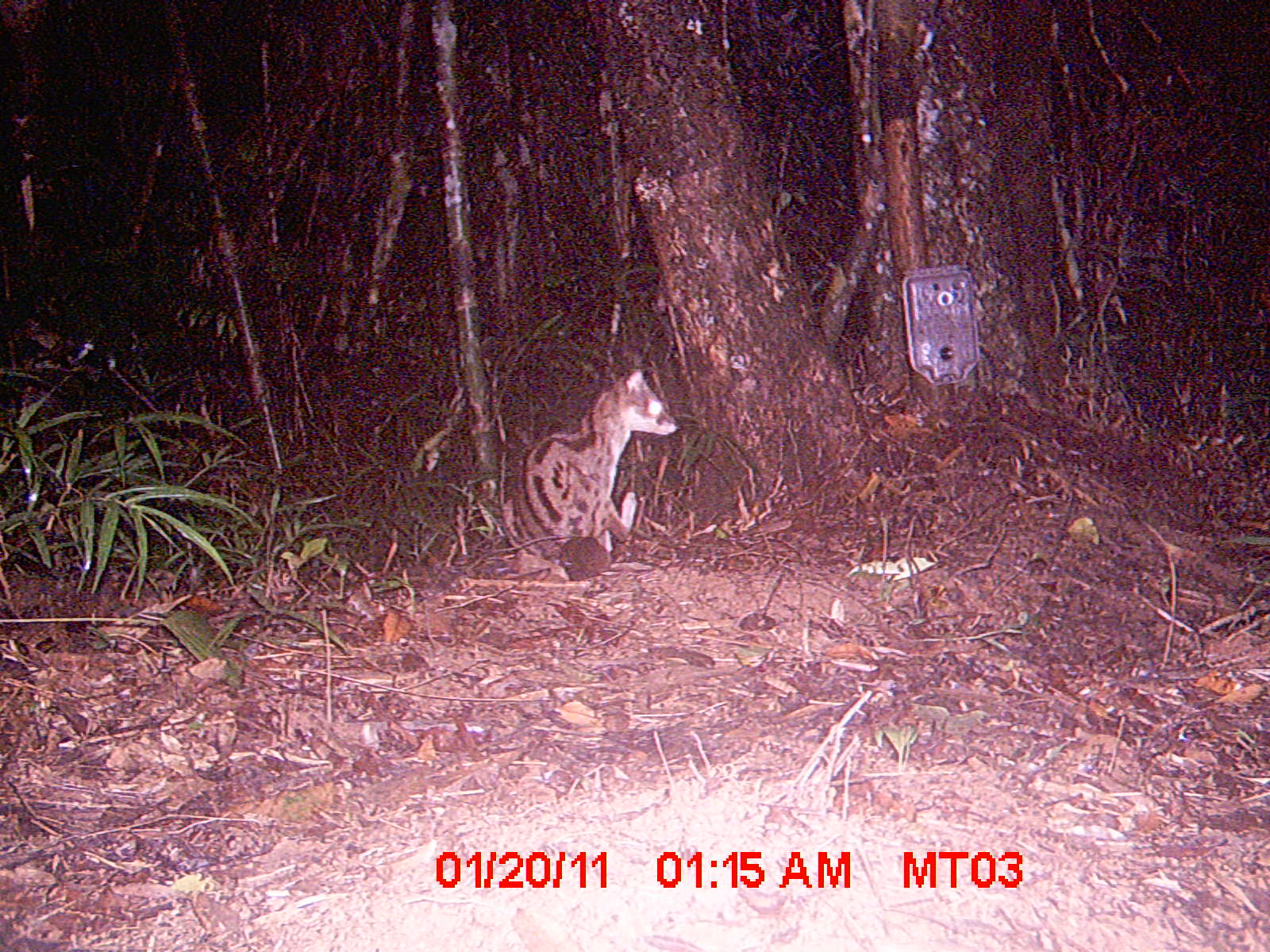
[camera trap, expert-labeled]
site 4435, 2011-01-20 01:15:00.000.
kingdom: Animalia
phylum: Chordata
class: Mammalia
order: Carnivora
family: Eupleridae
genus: Fossa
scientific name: Fossa fossana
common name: fanaloka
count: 1